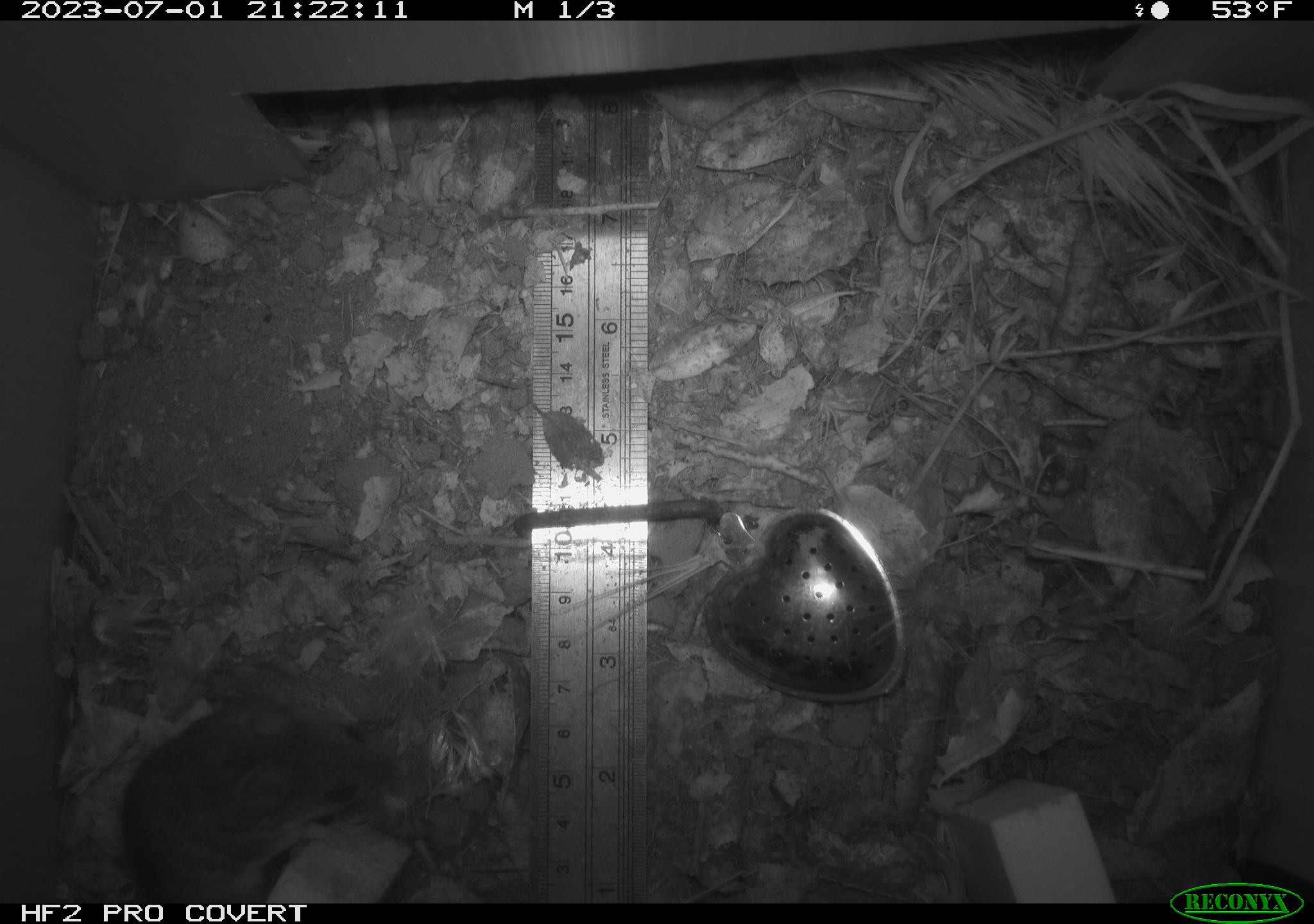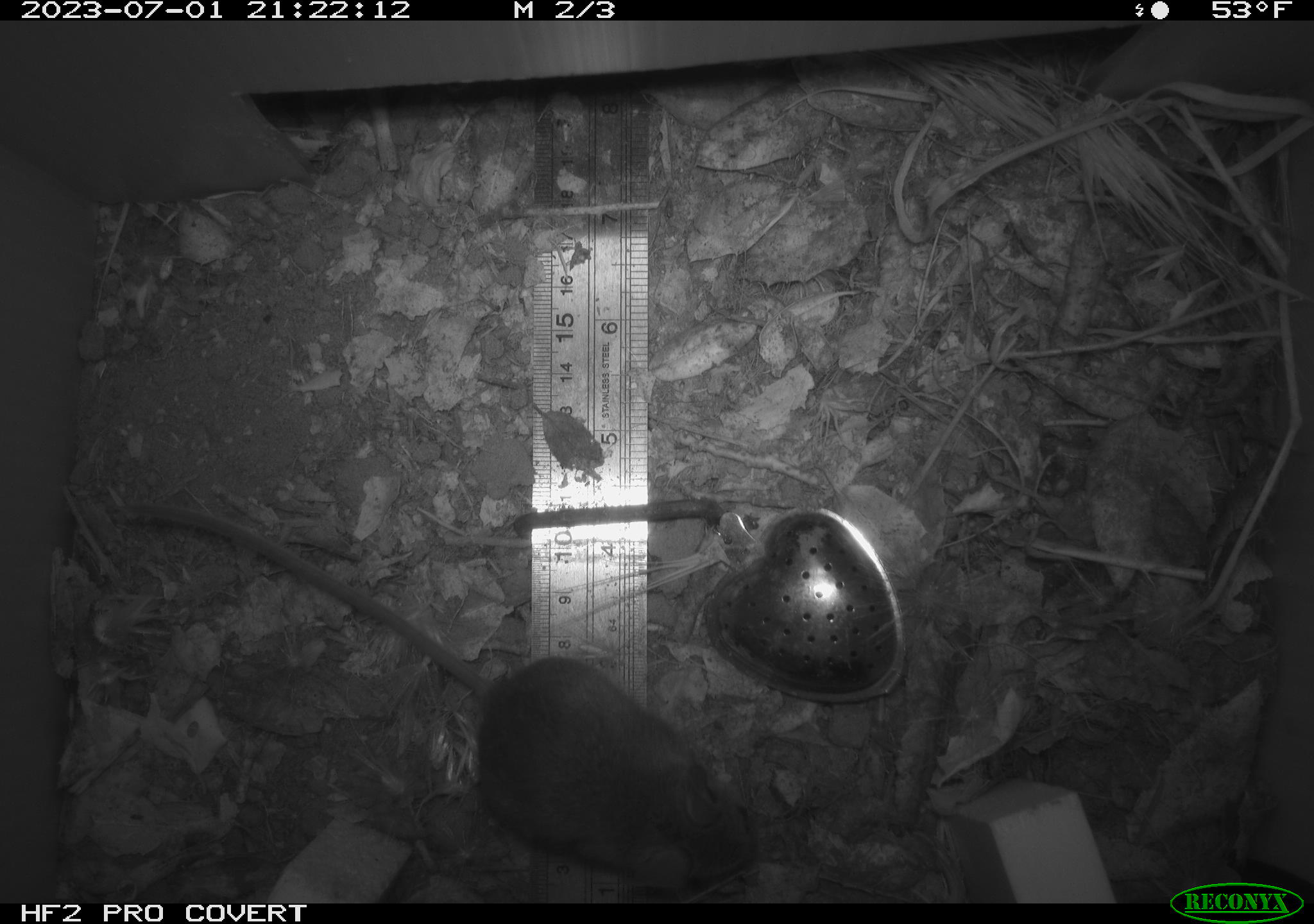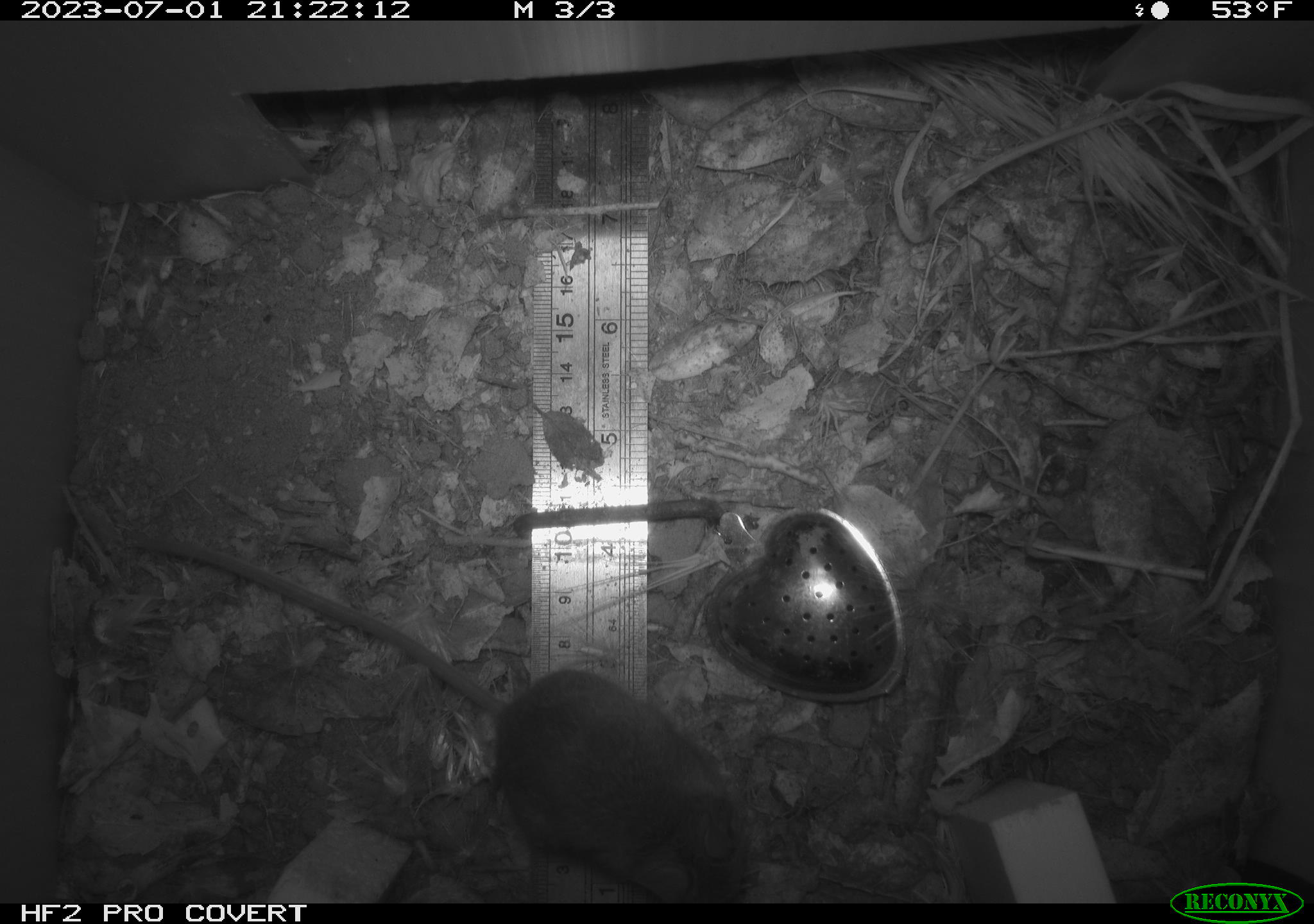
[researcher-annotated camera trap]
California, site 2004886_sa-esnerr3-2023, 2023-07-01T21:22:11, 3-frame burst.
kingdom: Animalia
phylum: Chordata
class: Mammalia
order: Rodentia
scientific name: Rodentia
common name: mouse species